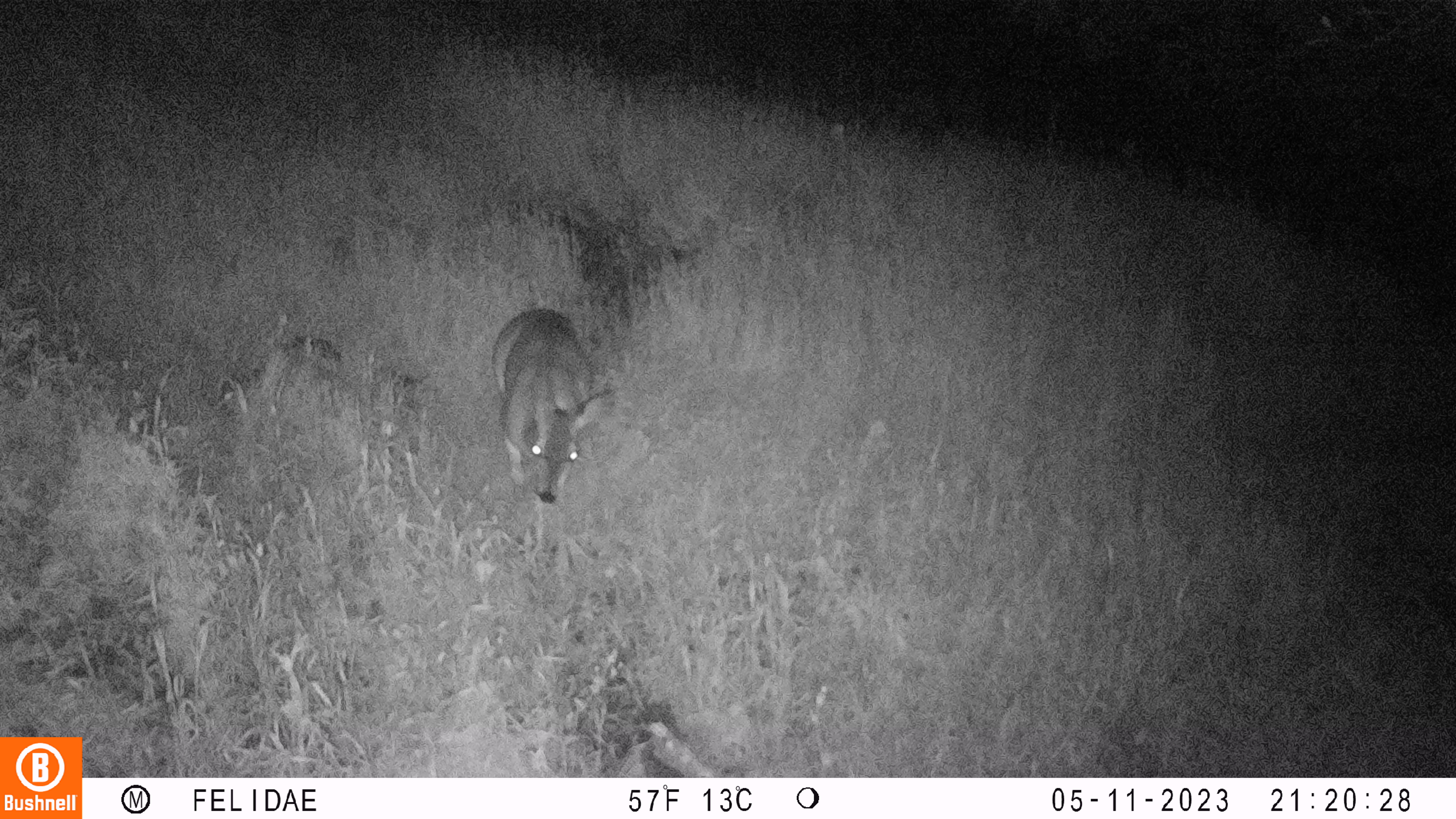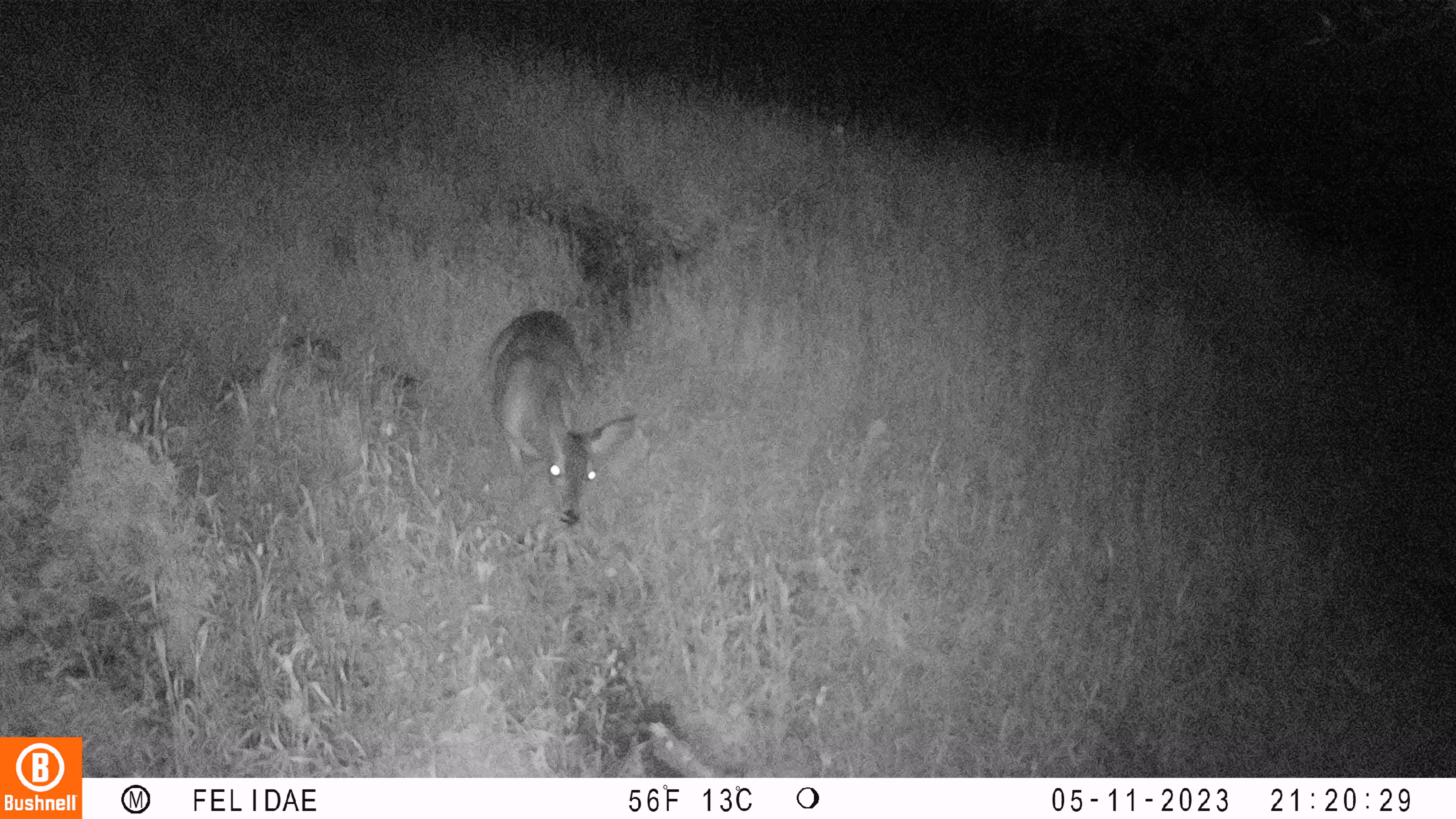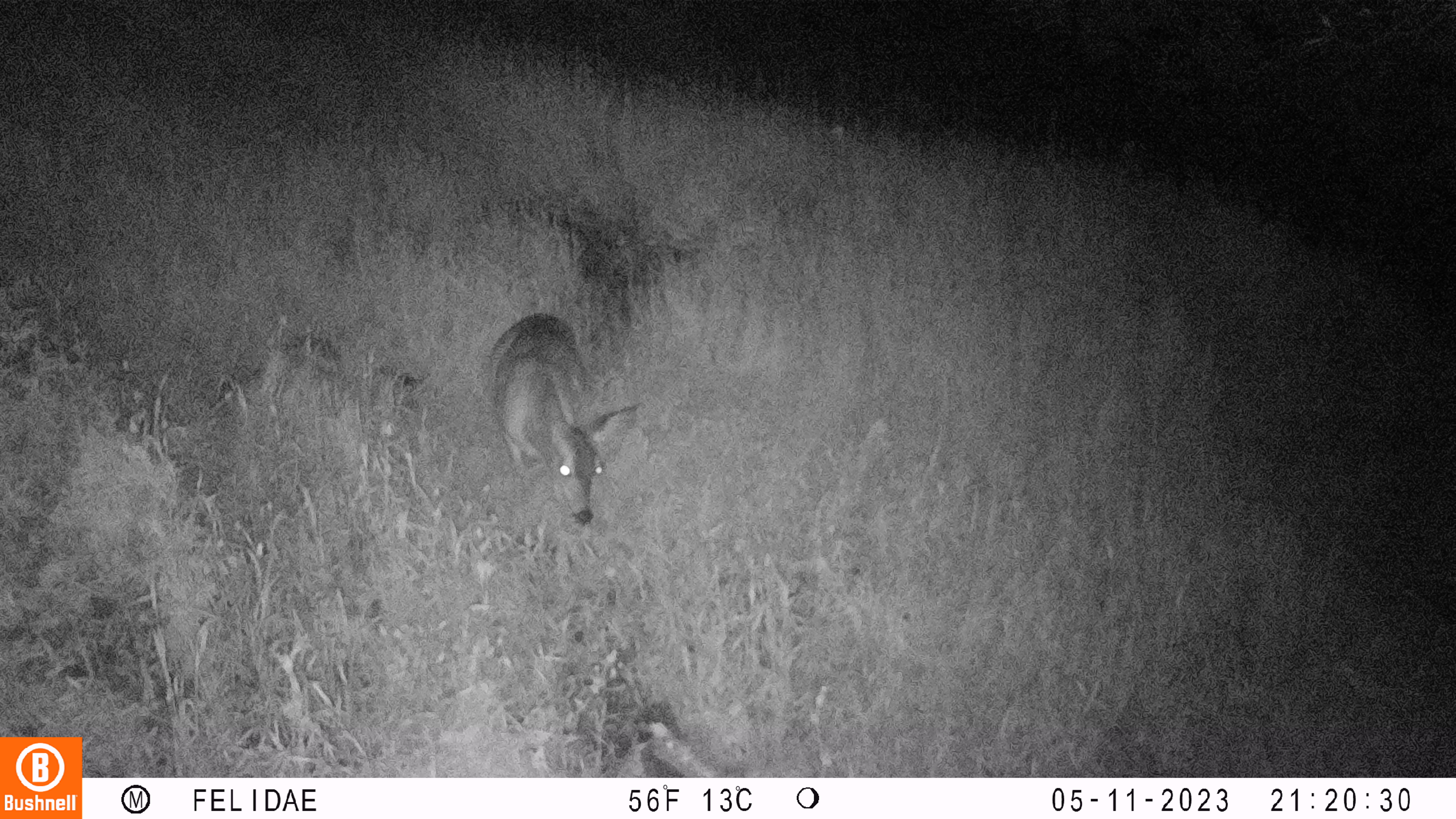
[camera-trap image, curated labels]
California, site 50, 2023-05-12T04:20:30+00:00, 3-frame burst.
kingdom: Animalia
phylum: Chordata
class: Mammalia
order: Artiodactyla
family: Cervidae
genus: Odocoileus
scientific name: Odocoileus hemionus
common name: mule deer